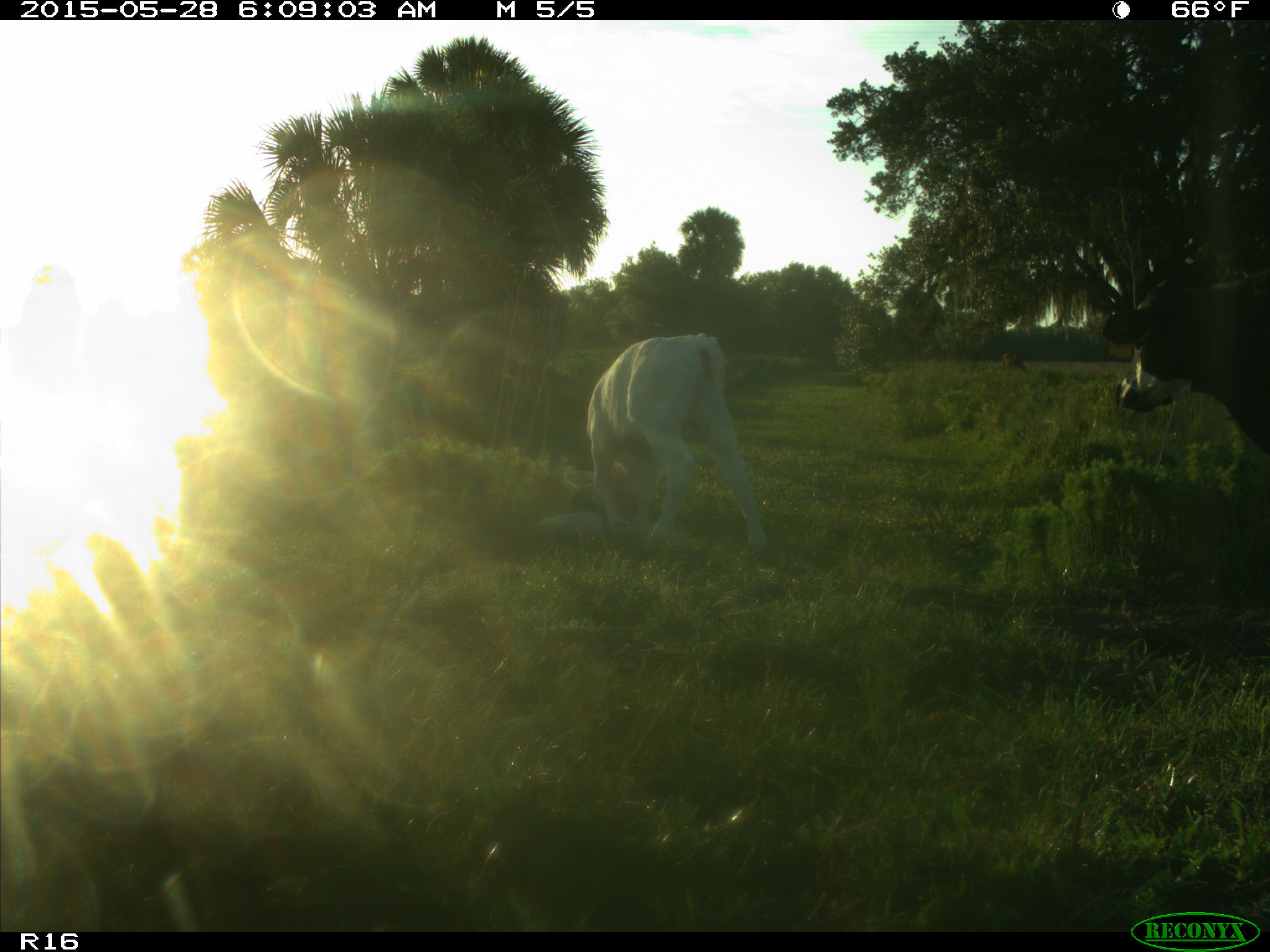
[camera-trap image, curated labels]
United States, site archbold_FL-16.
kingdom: Animalia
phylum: Chordata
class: Mammalia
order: Artiodactyla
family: Bovidae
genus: Bos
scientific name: Bos taurus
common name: domestic cow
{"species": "Bos taurus (domestic cow)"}